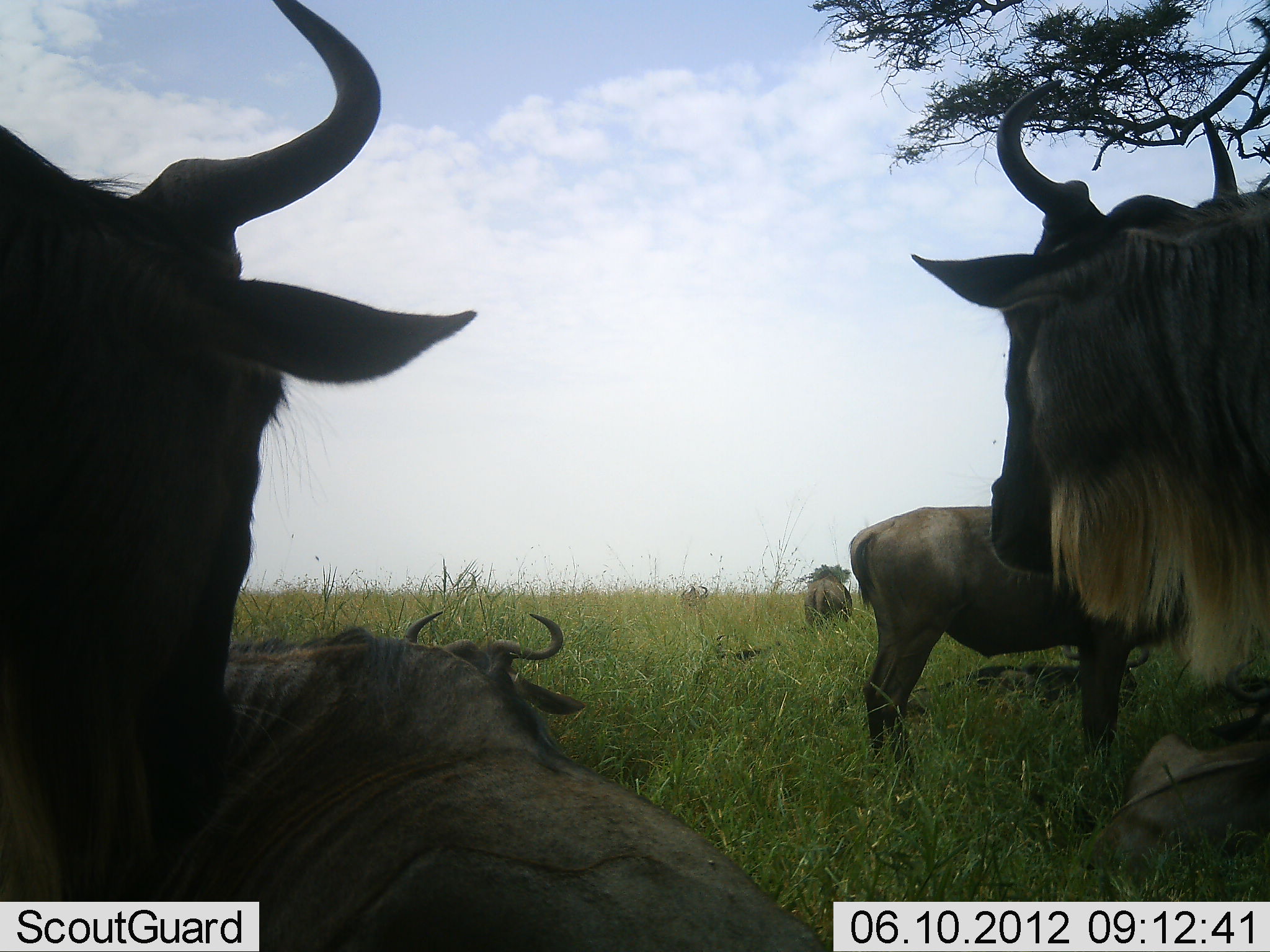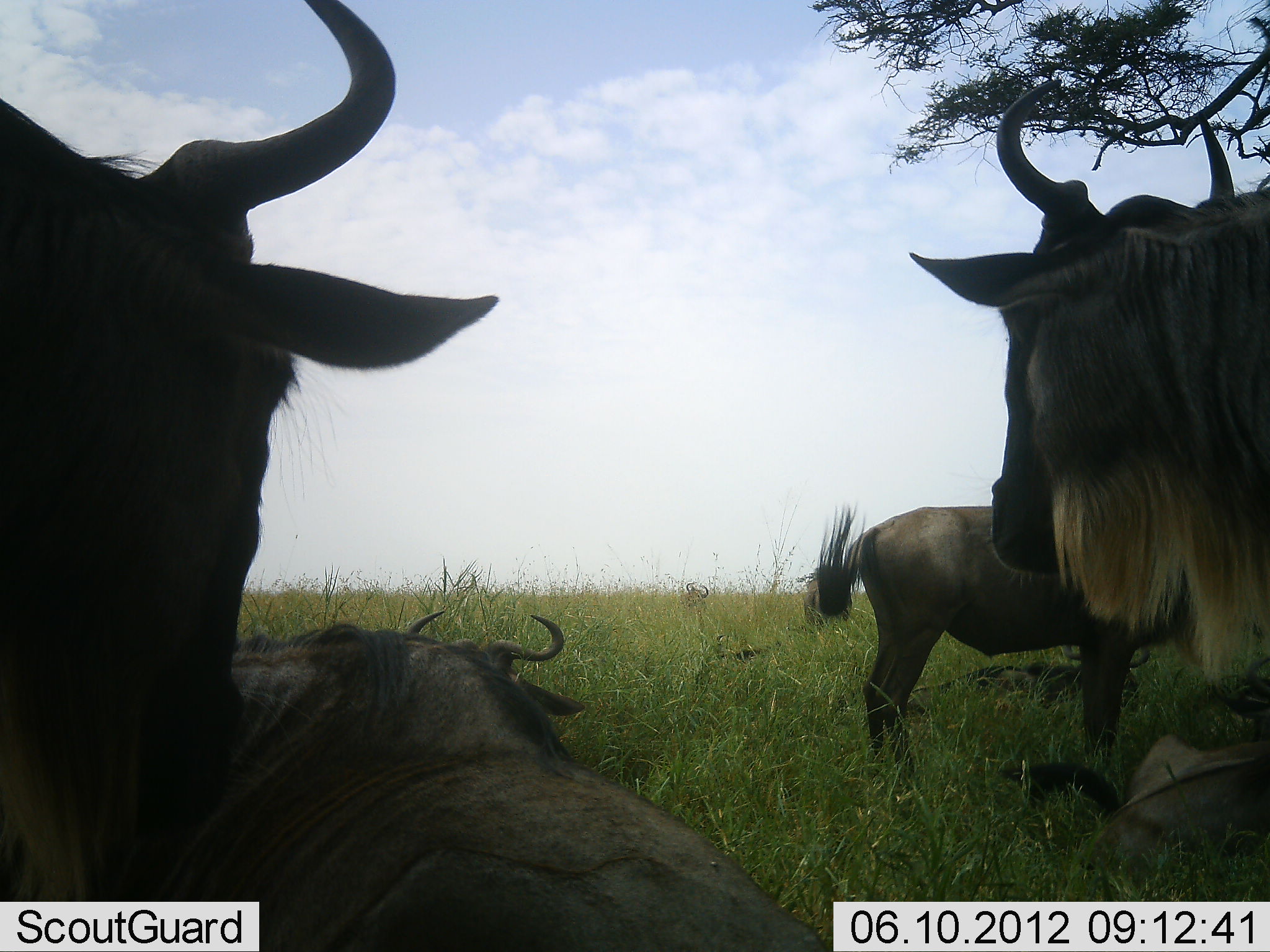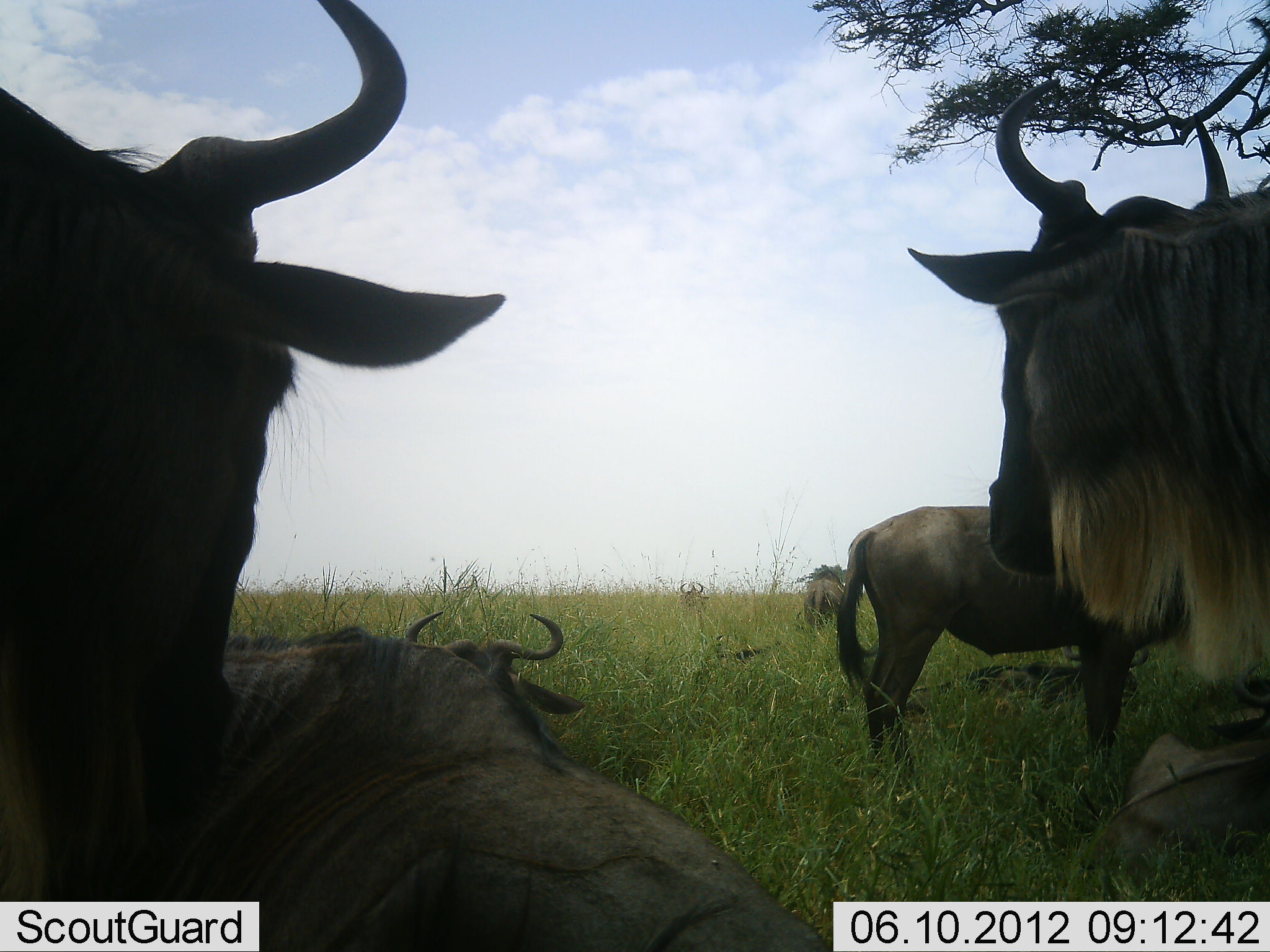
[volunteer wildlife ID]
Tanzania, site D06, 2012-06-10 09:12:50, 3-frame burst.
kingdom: Animalia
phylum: Chordata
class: Mammalia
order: Artiodactyla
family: Bovidae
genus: Connochaetes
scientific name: Connochaetes taurinus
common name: blue wildebeest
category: wildebeest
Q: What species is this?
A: Wildebeest (blue wildebeest) (Connochaetes taurinus).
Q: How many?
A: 7.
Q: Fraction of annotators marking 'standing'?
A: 80%.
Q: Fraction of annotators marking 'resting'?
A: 100%.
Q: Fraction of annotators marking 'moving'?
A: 0%.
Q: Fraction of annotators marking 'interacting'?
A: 10%.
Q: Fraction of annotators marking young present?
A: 0%.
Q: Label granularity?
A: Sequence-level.